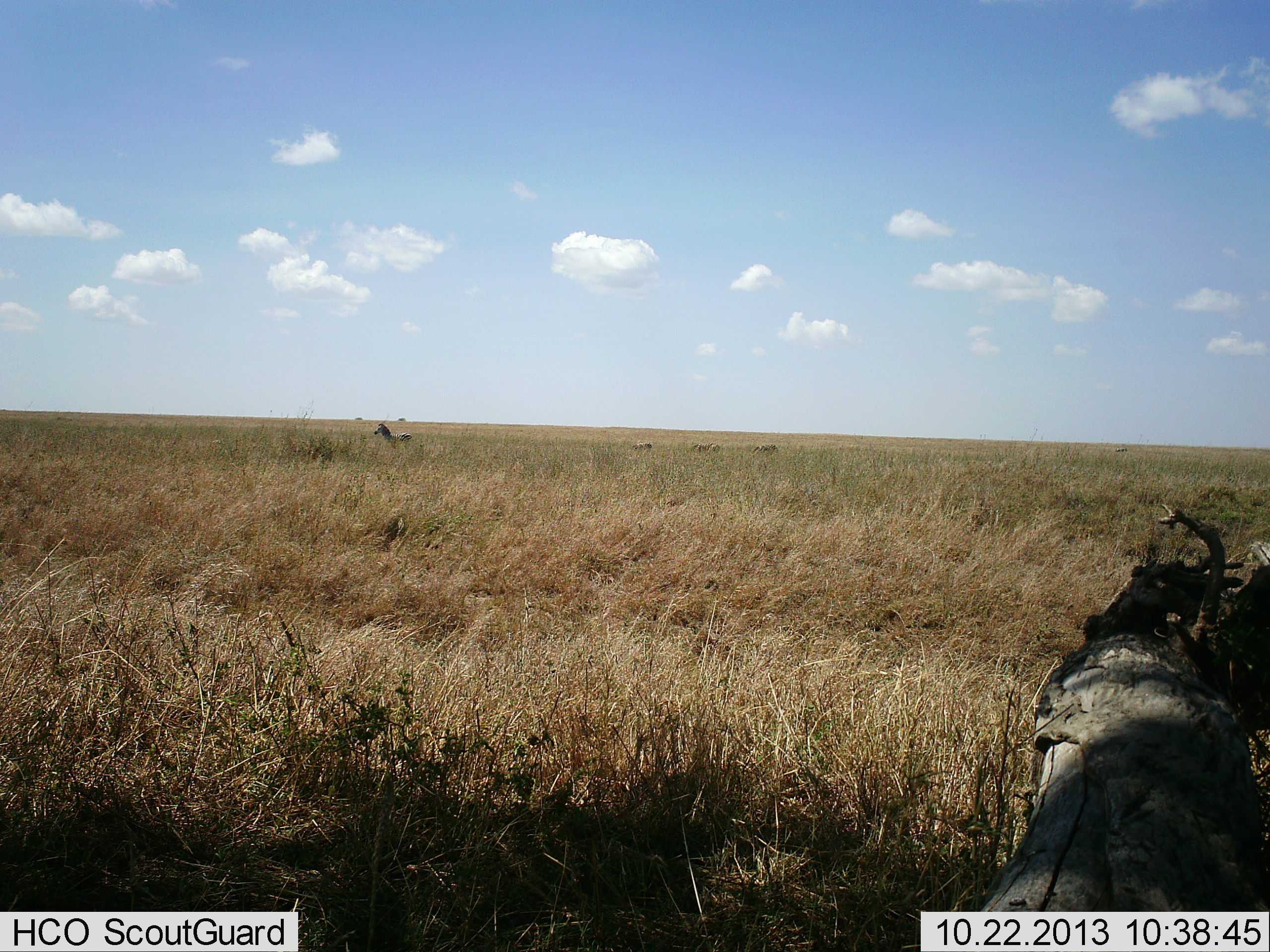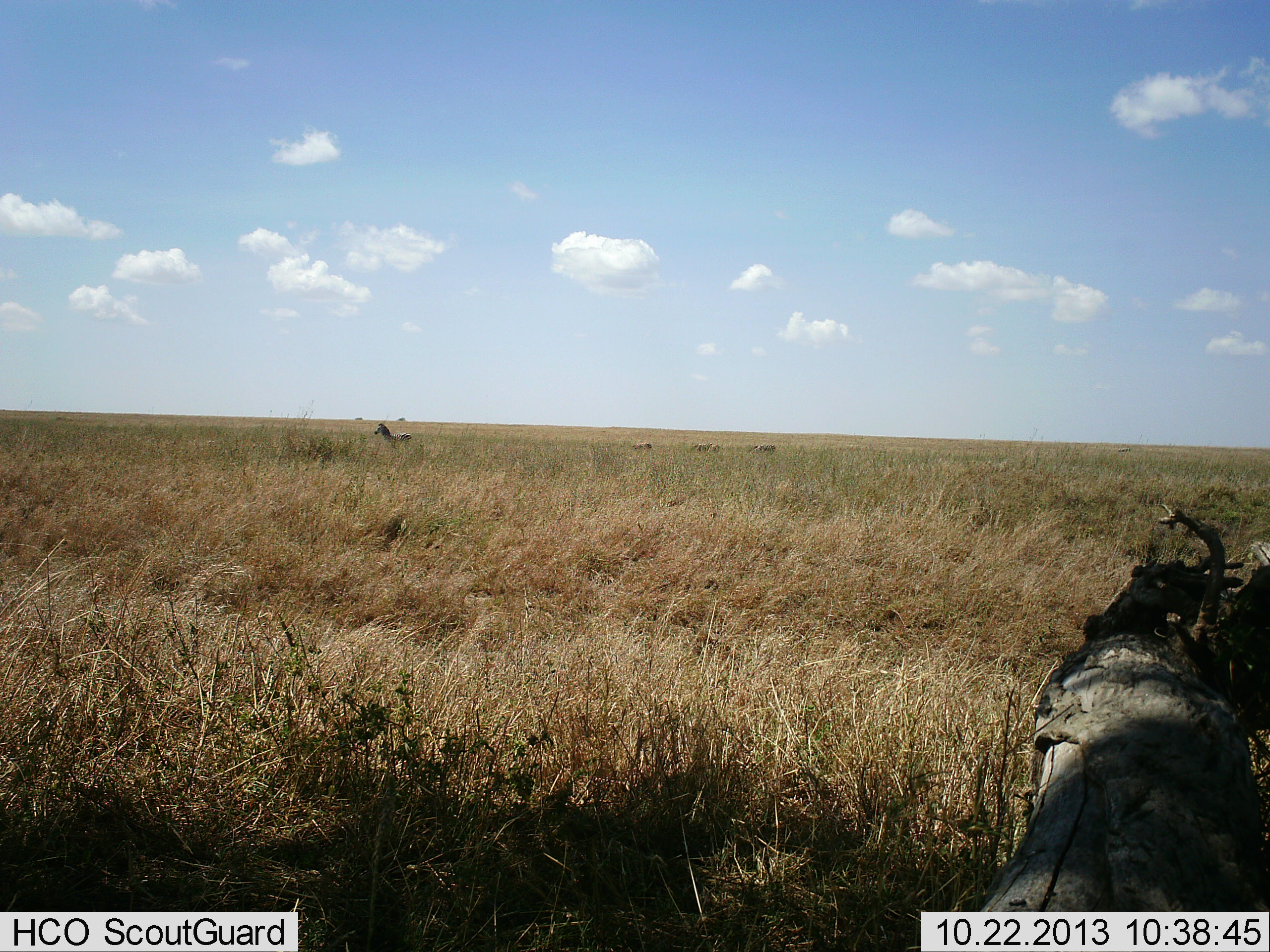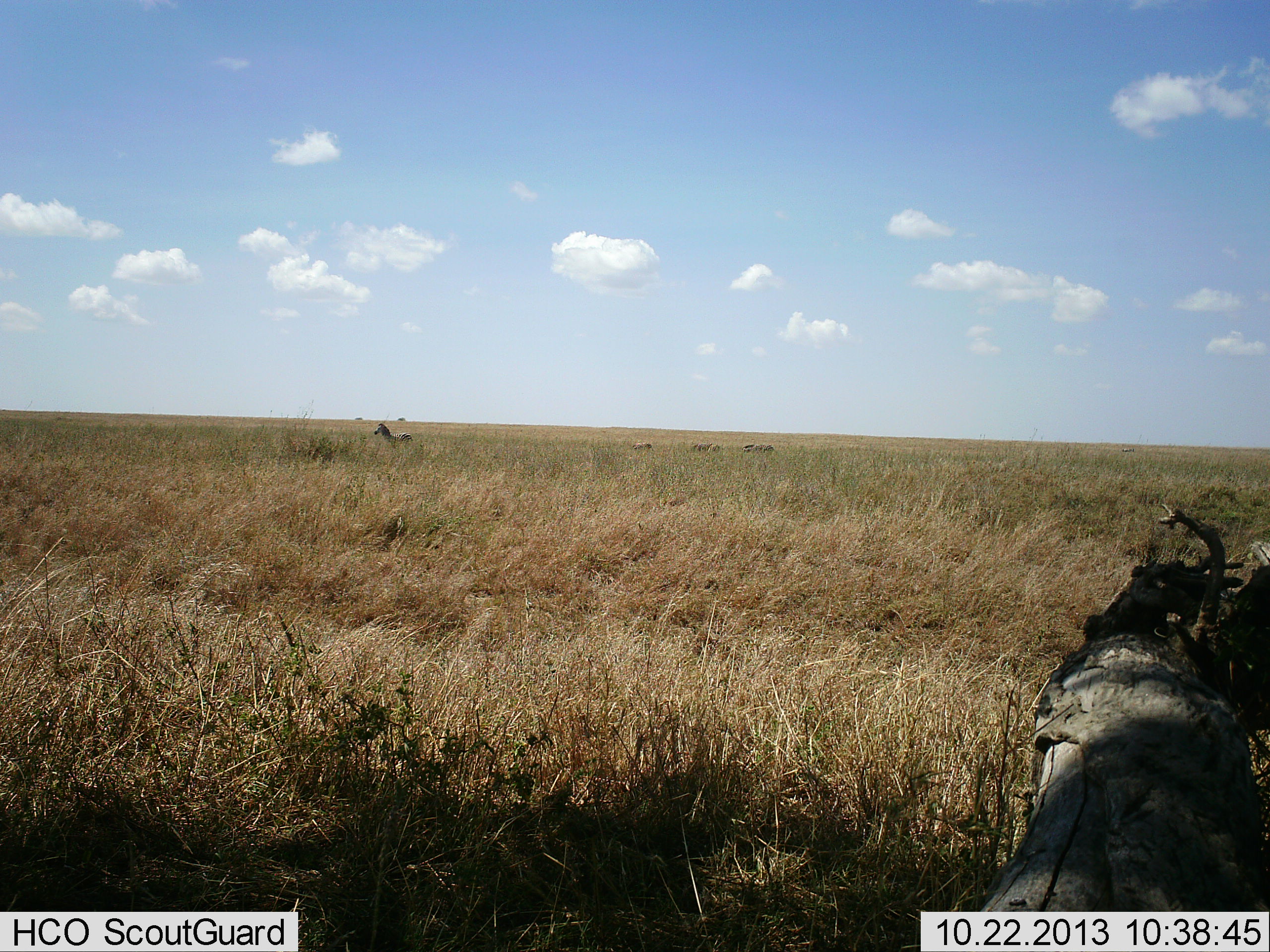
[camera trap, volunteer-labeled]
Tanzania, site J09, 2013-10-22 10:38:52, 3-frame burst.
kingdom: Animalia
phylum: Chordata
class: Mammalia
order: Perissodactyla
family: Equidae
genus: Equus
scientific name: Equus quagga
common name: plains zebra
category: zebra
Zebra (plains zebra) (Equus quagga), count 1. Behavior (volunteer vote fractions): standing 85%, resting 0%, moving 0%, interacting 0%. Young present (vote fraction): 0%. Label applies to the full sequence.